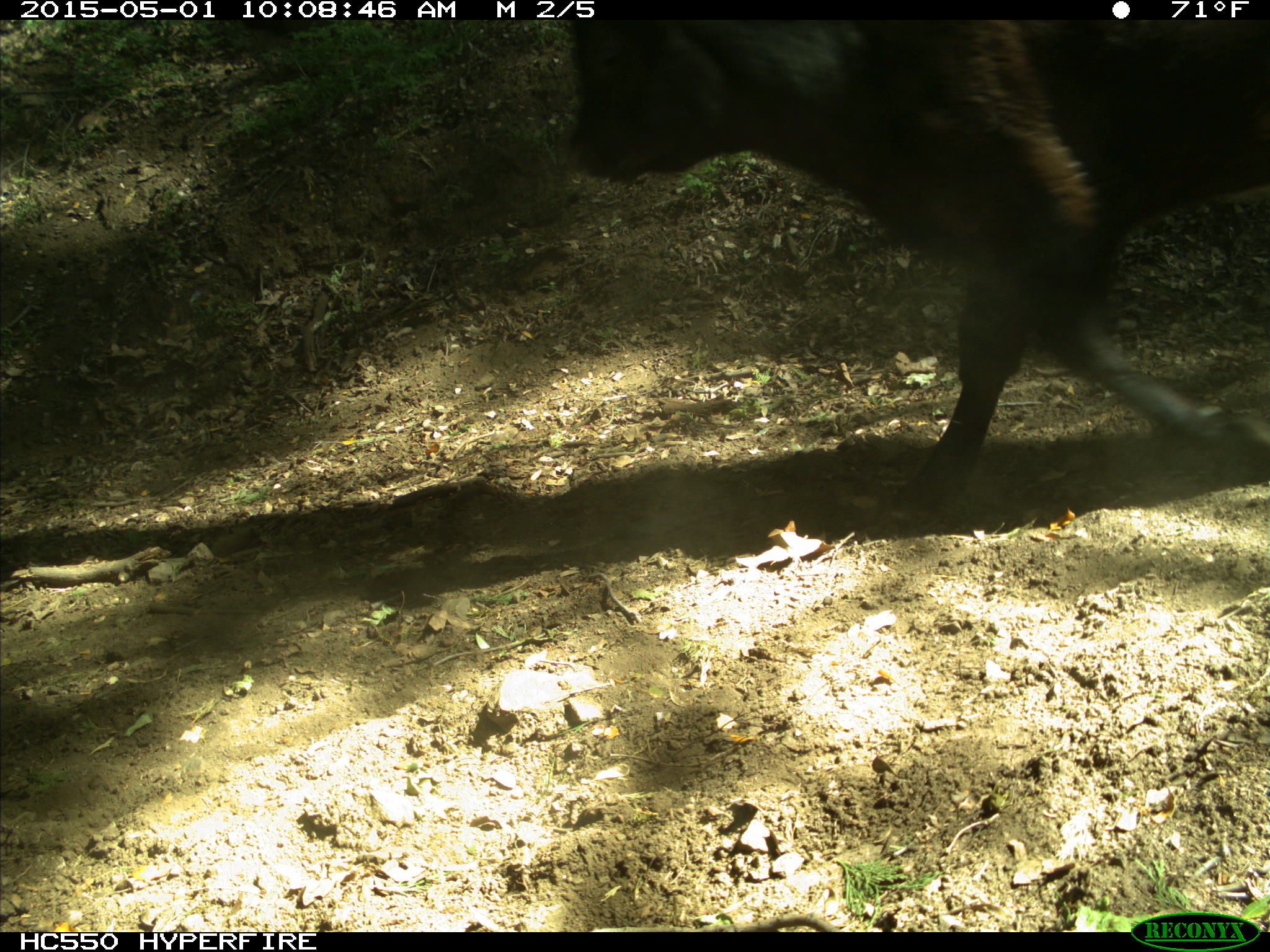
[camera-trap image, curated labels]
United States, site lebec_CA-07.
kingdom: Animalia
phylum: Chordata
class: Mammalia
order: Artiodactyla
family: Bovidae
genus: Bos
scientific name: Bos taurus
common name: domestic cow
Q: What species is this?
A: Bos taurus (domestic cow).